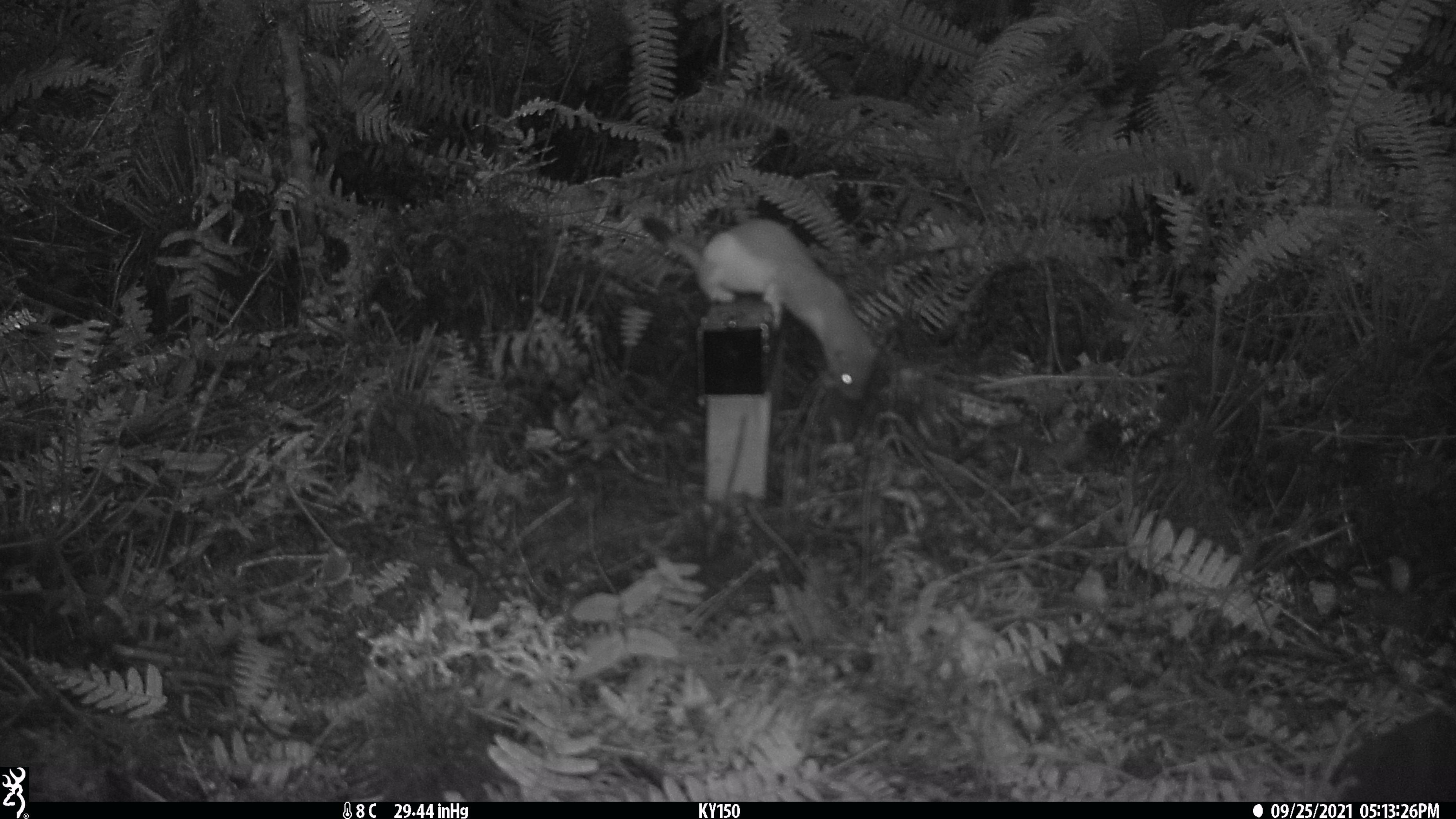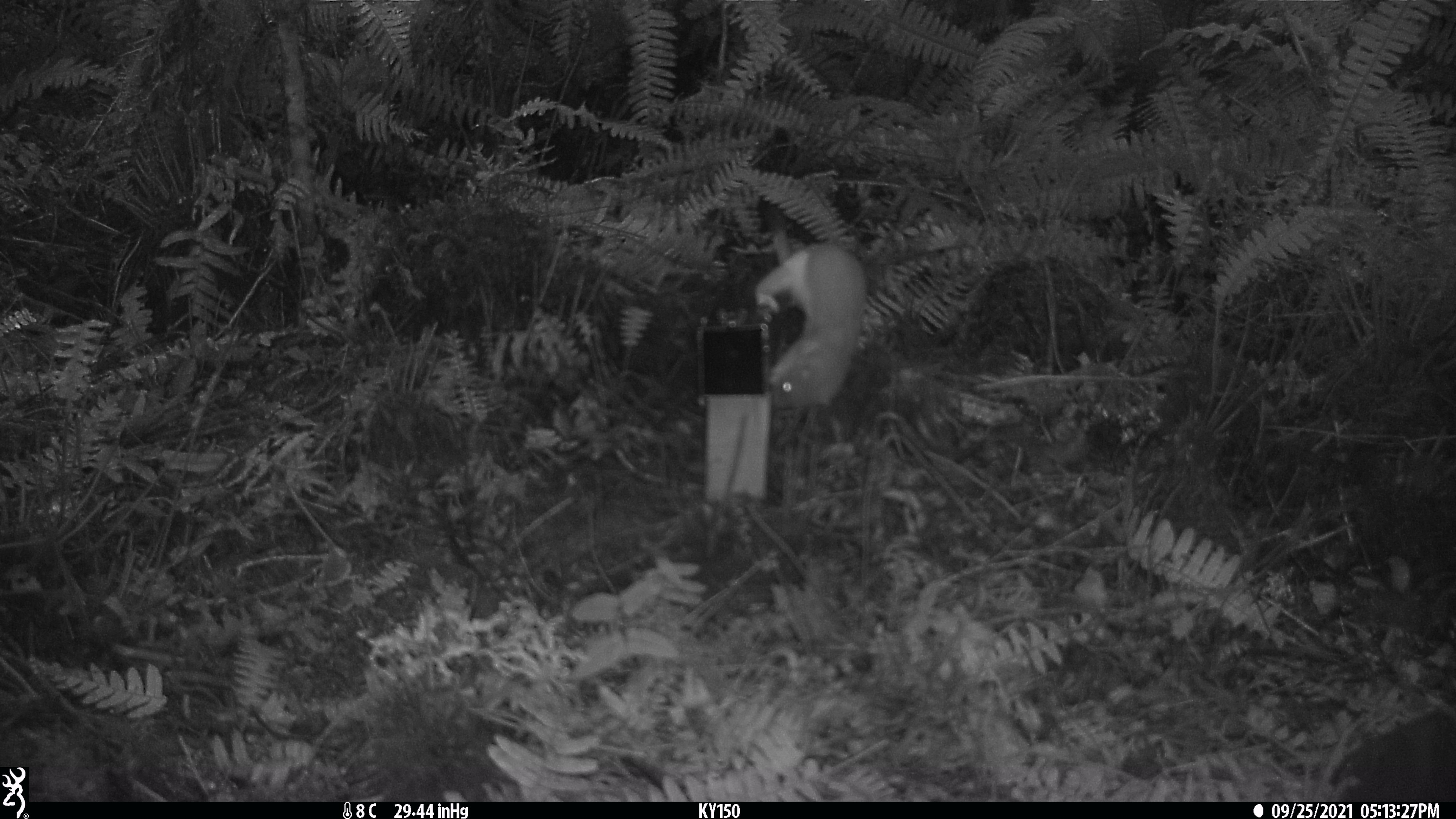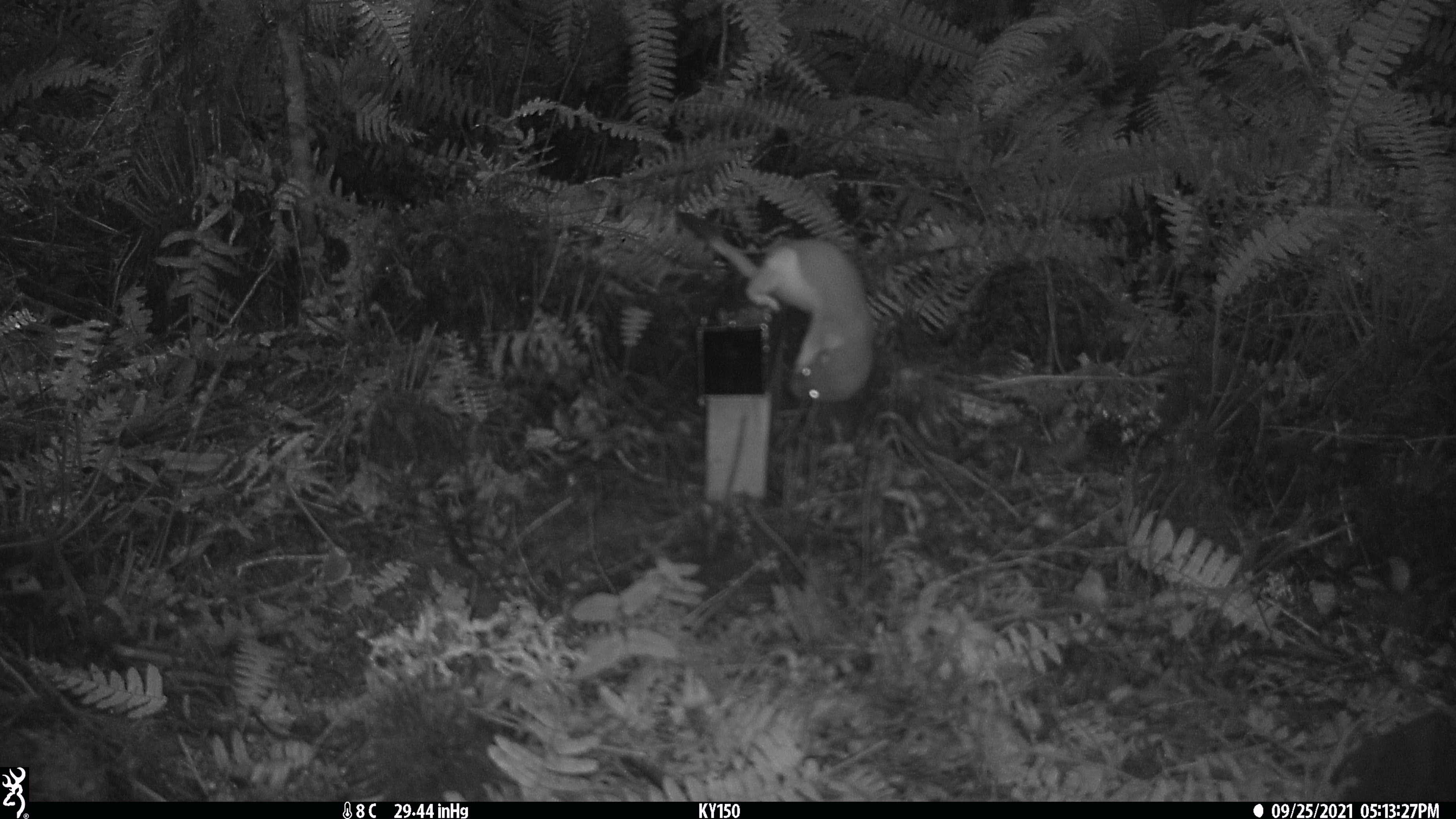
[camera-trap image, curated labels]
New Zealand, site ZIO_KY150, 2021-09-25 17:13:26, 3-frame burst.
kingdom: Animalia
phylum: Chordata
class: Mammalia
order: Carnivora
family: Mustelidae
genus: Mustela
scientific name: Mustela erminea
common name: stoat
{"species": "stoat (Mustela erminea)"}